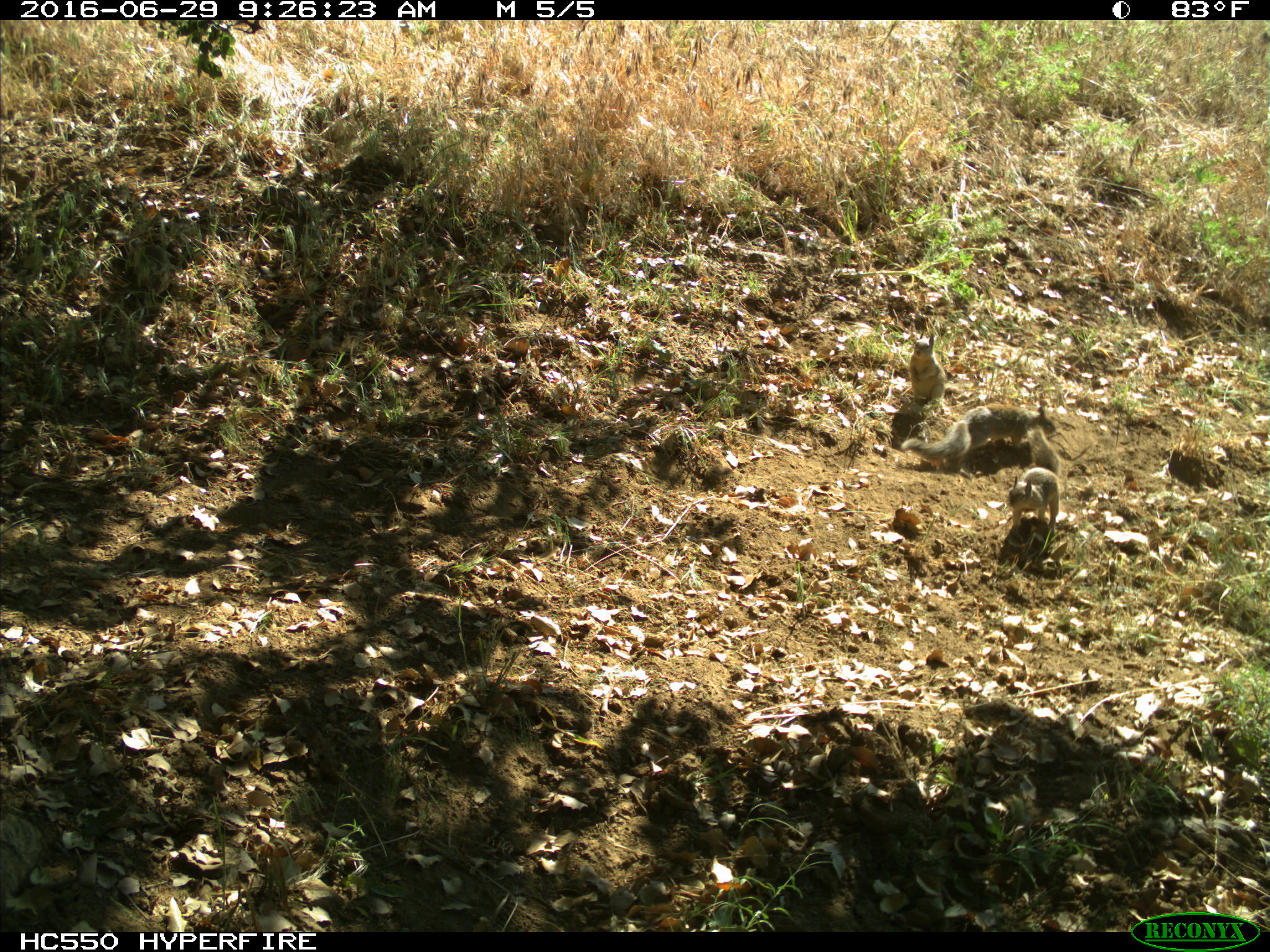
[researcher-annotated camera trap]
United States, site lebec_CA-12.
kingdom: Animalia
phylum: Chordata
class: Mammalia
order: Rodentia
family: Sciuridae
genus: Otospermophilus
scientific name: Otospermophilus beecheyi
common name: california ground squirrel